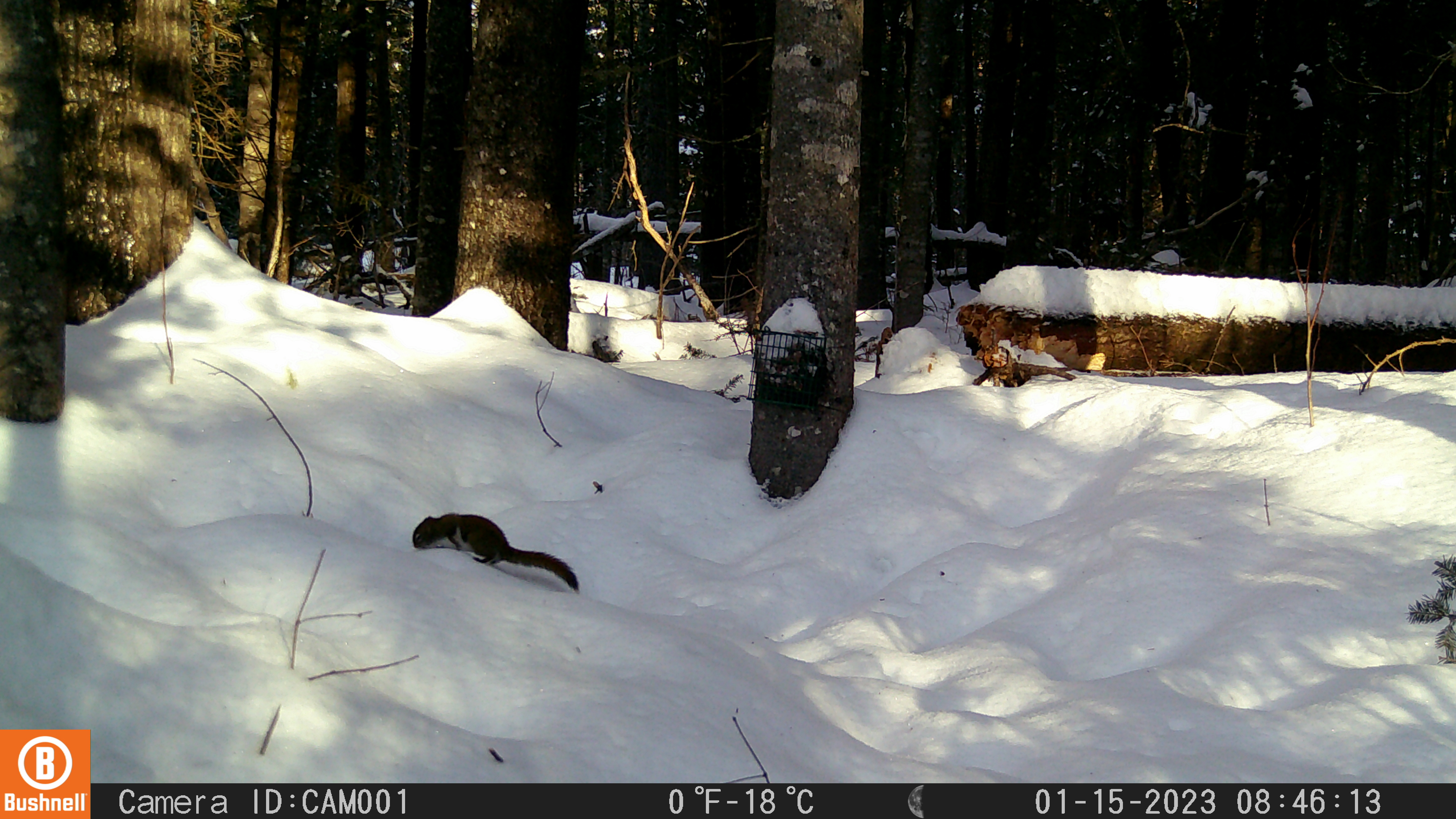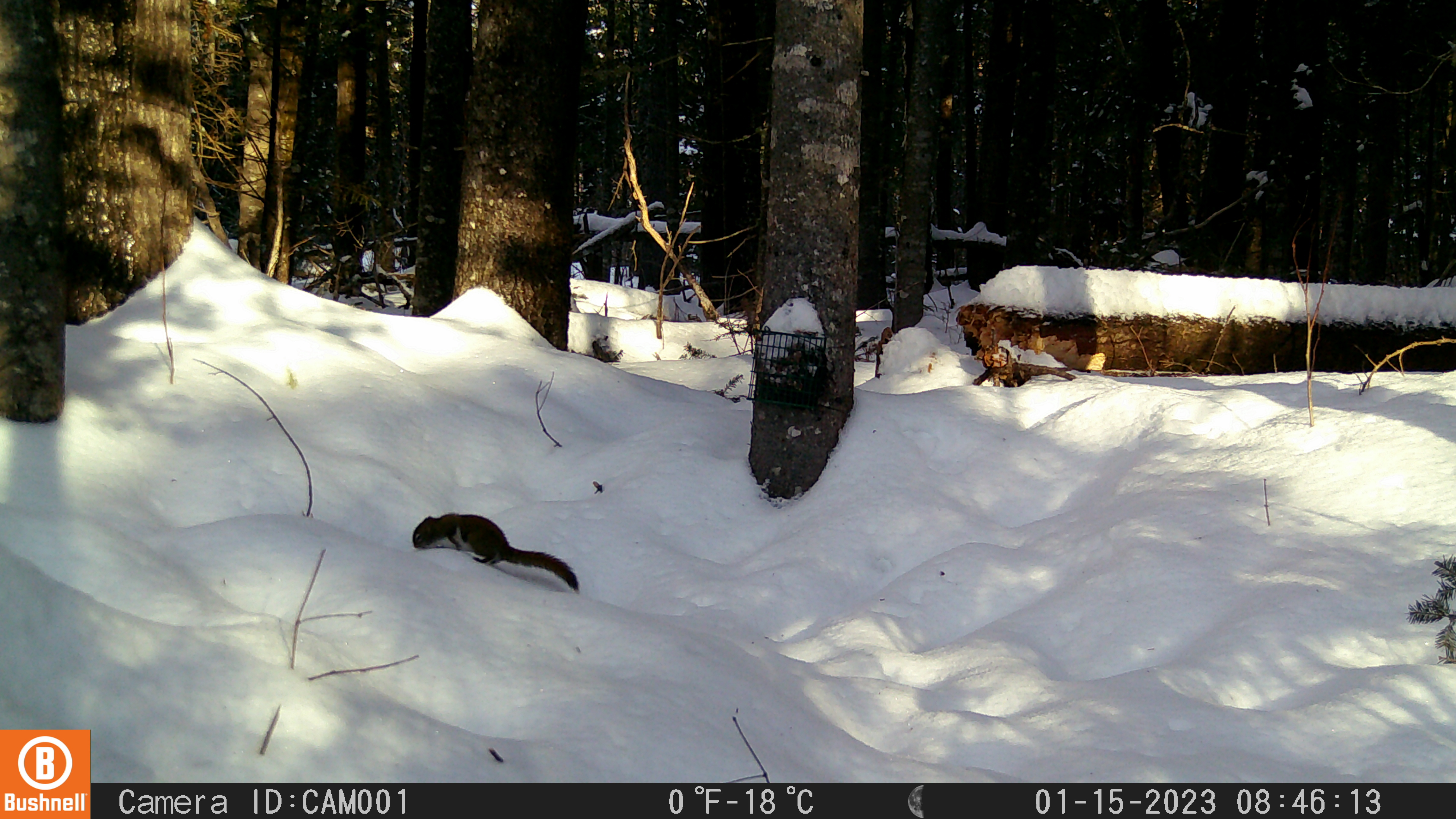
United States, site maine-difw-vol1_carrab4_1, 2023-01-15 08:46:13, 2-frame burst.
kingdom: Animalia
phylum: Chordata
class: Mammalia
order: Rodentia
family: Sciuridae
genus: Tamiasciurus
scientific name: Tamiasciurus hudsonicus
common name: red squirrel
Red squirrel (Tamiasciurus hudsonicus).